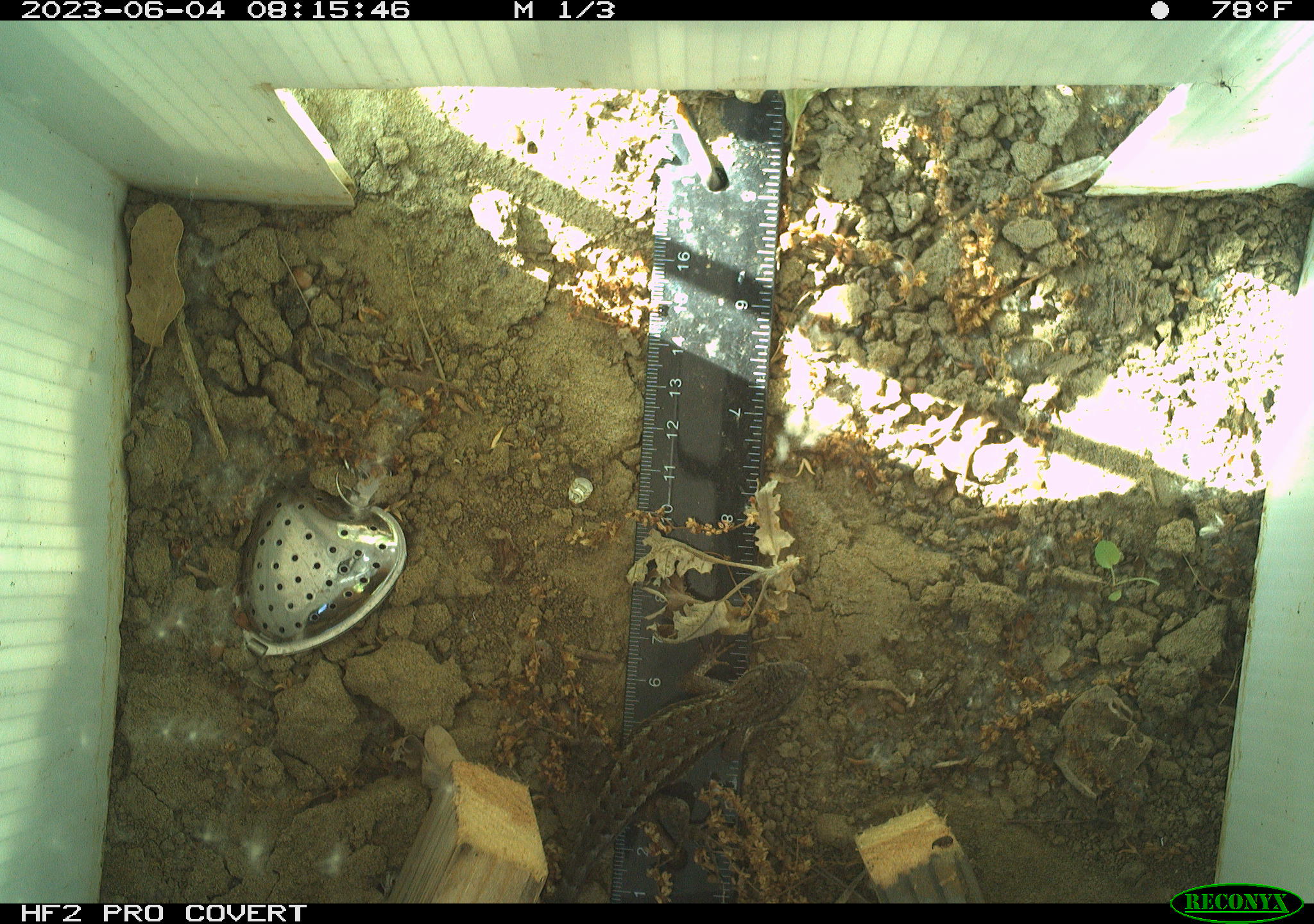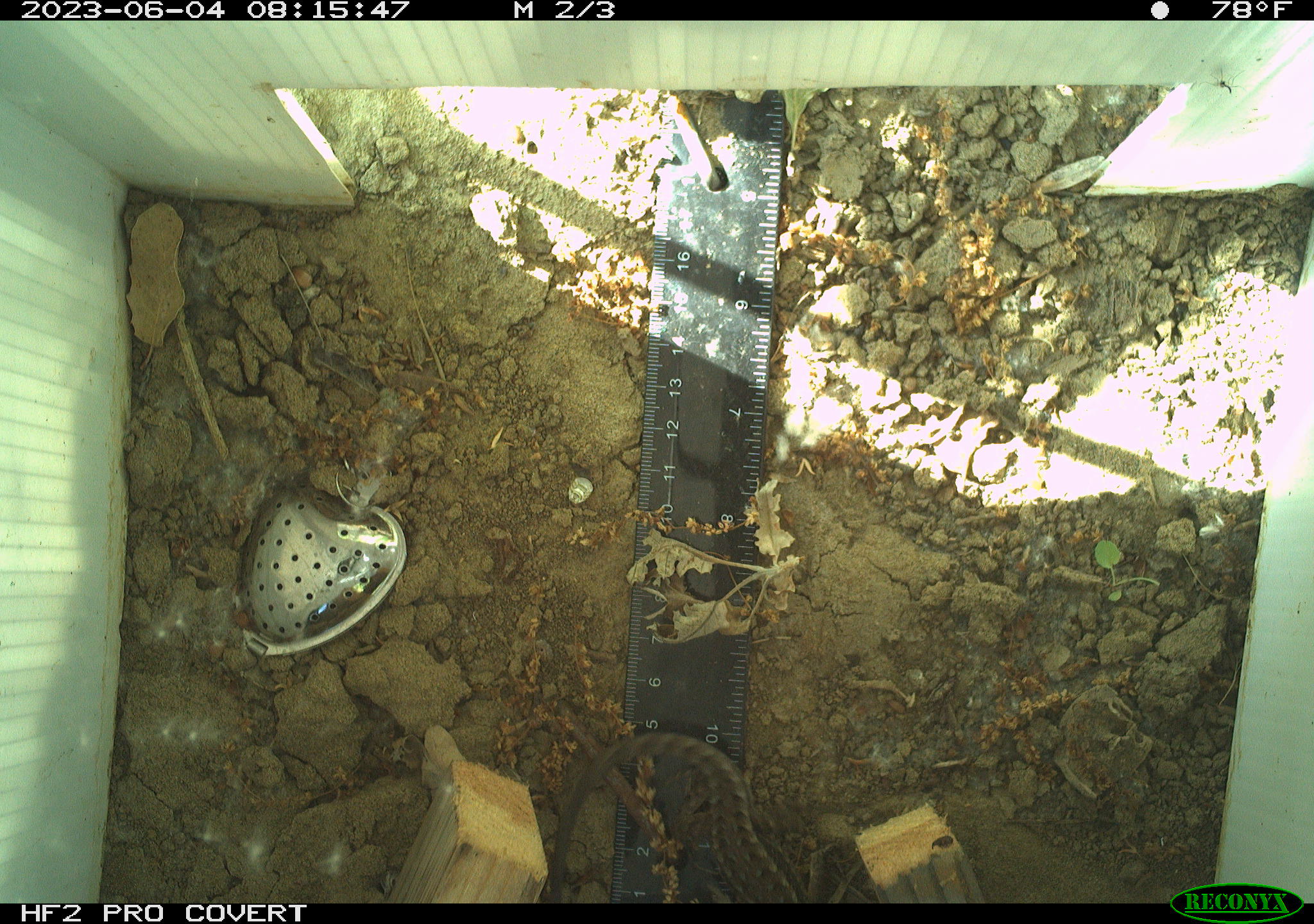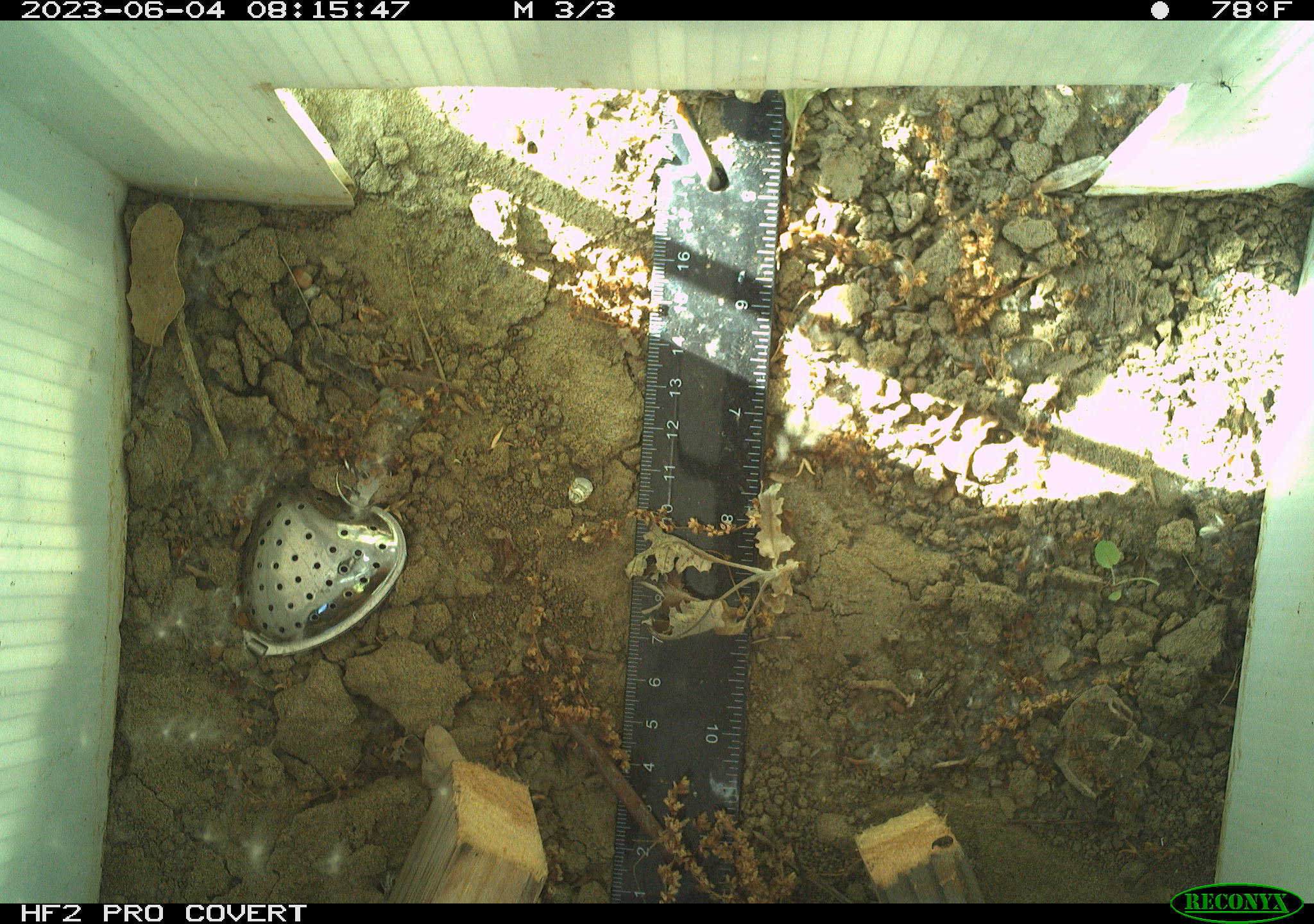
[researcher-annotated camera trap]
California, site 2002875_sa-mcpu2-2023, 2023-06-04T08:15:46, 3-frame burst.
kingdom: Animalia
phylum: Chordata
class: Reptilia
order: Squamata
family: Phrynosomatidae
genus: Sceloporus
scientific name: Sceloporus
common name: spiny lizards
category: sceloporus species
Sceloporus species (spiny lizards) (Sceloporus).